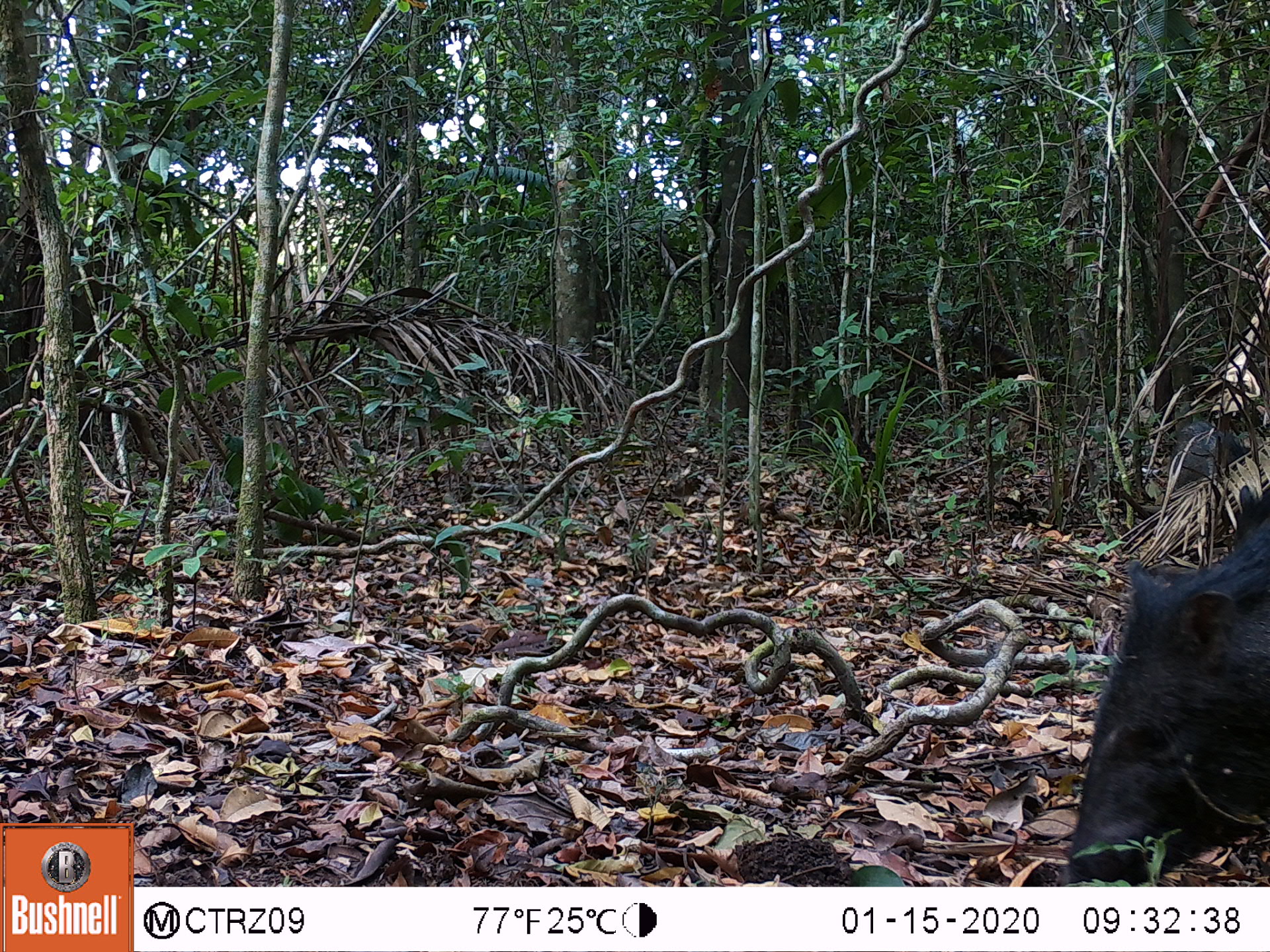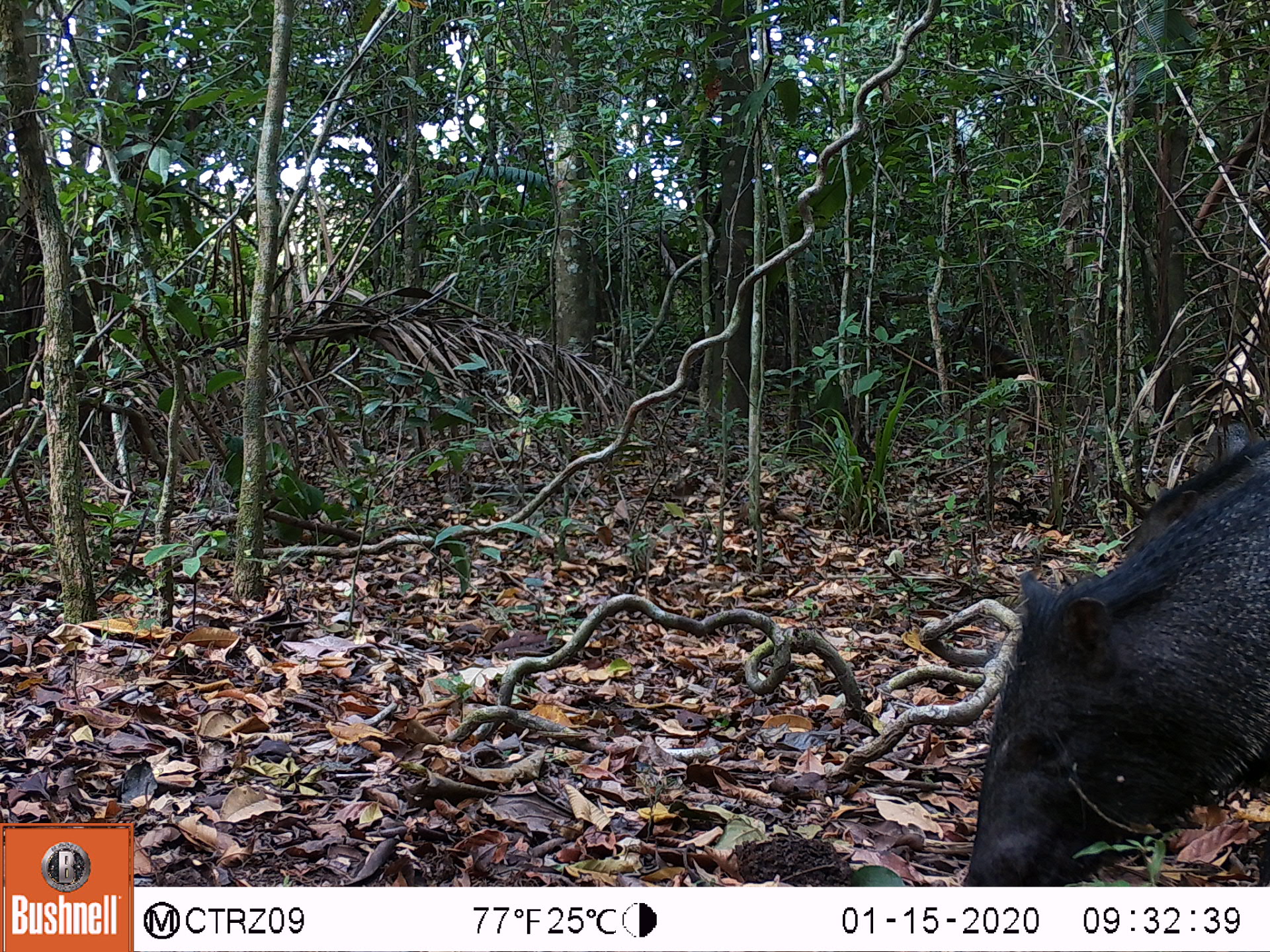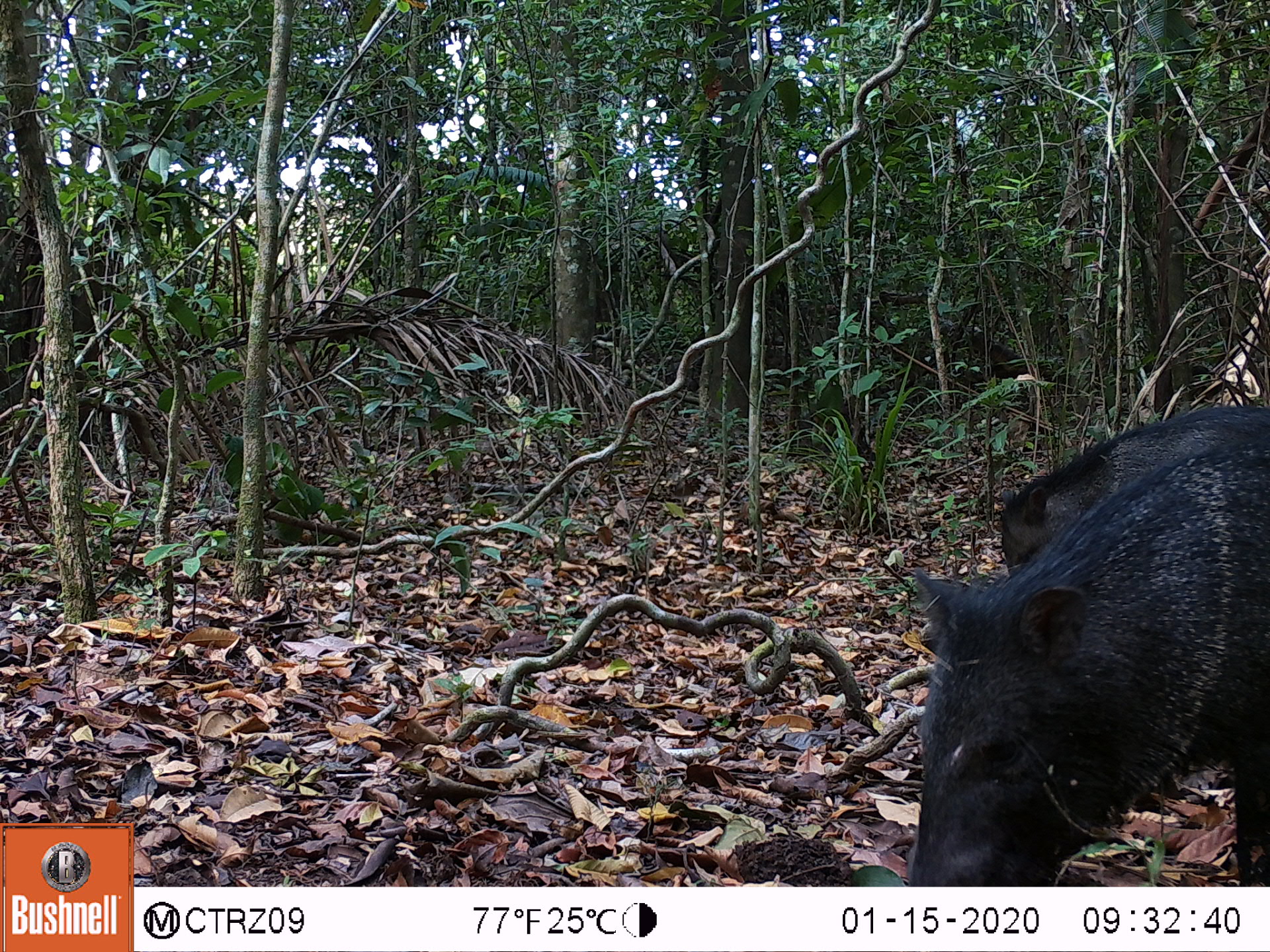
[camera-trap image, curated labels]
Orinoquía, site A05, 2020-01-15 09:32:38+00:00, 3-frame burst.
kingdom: Animalia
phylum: Chordata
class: Mammalia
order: Artiodactyla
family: Tayassuidae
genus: Pecari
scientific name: Pecari tajacu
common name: collared peccary